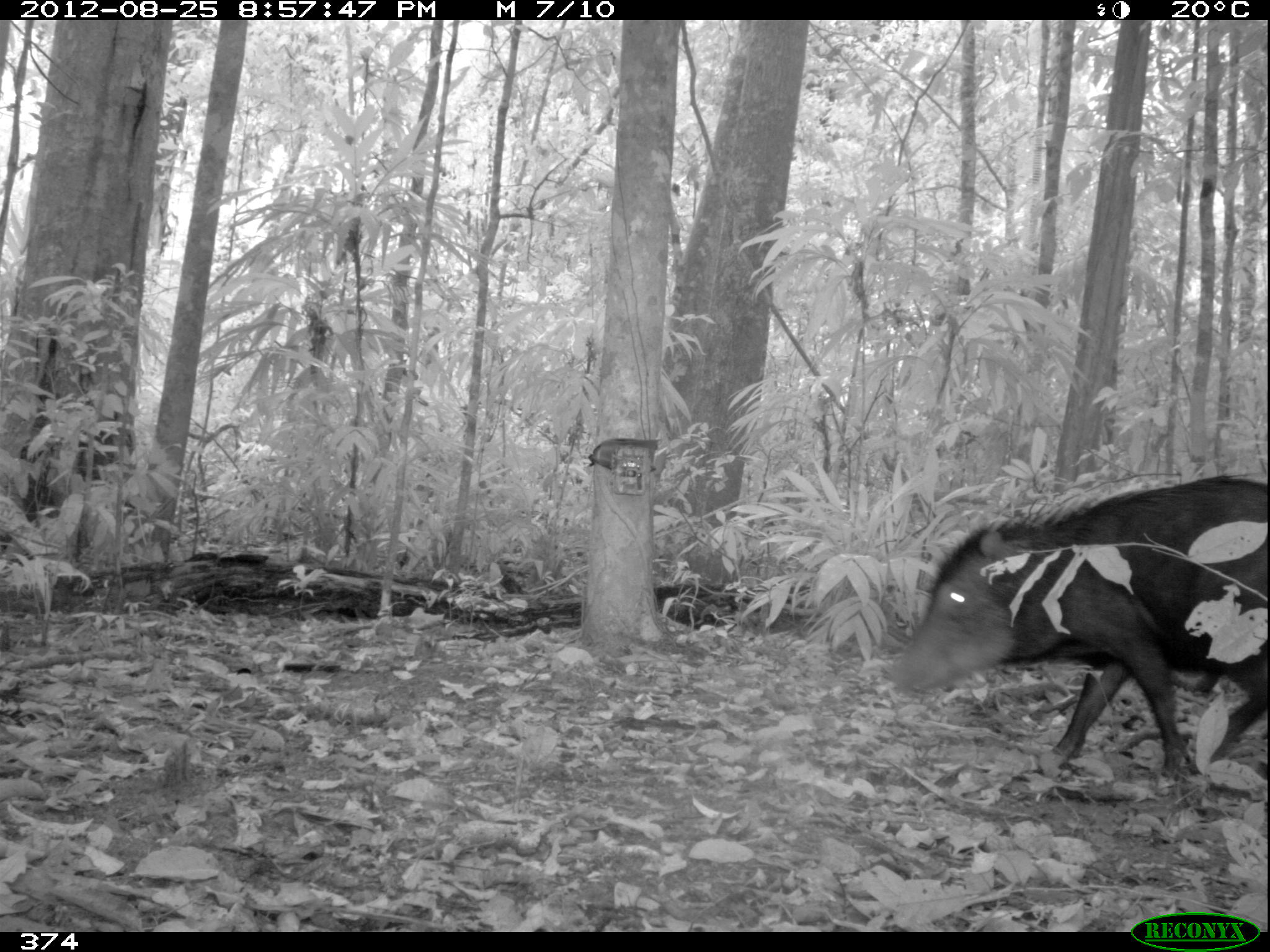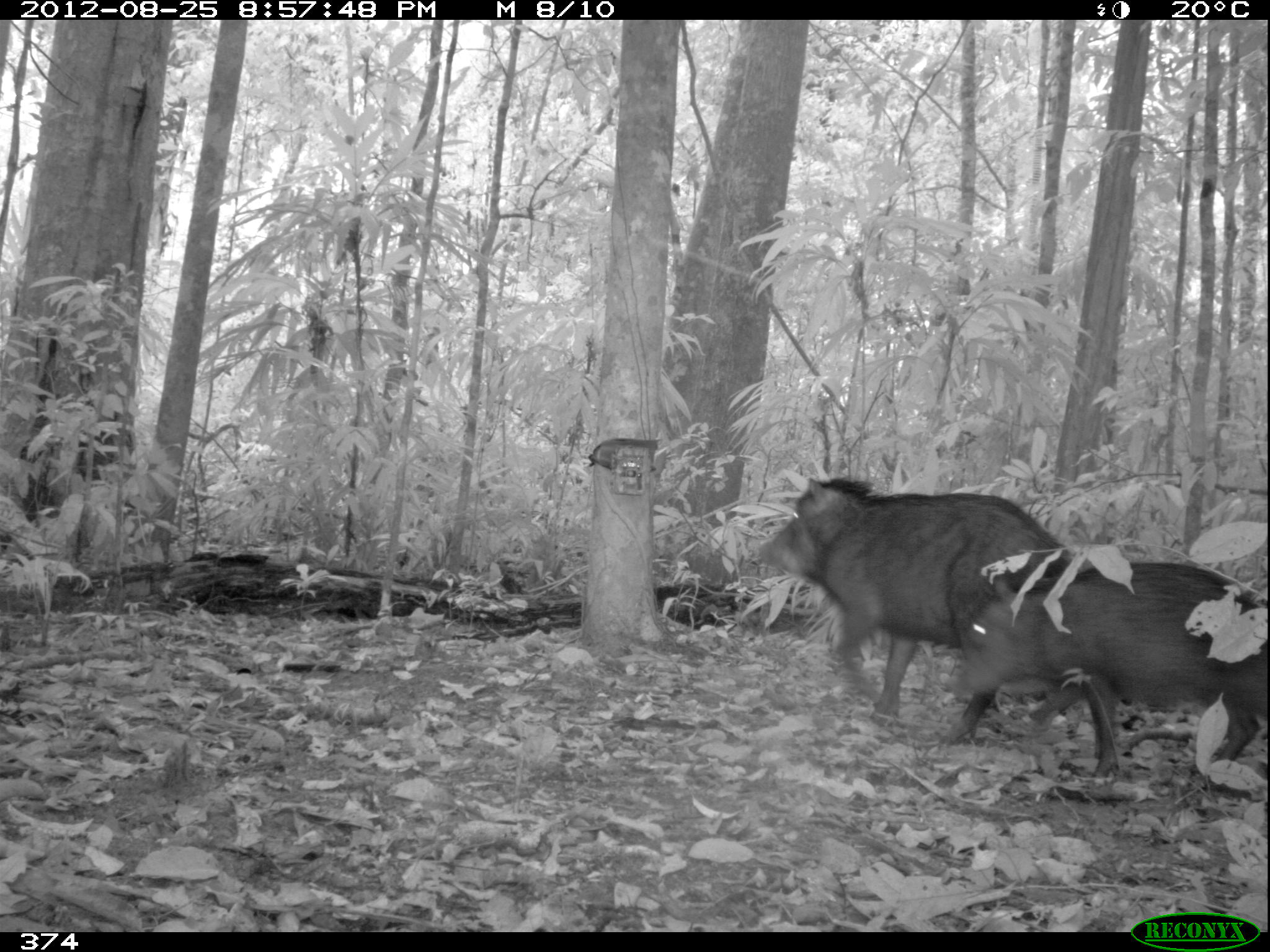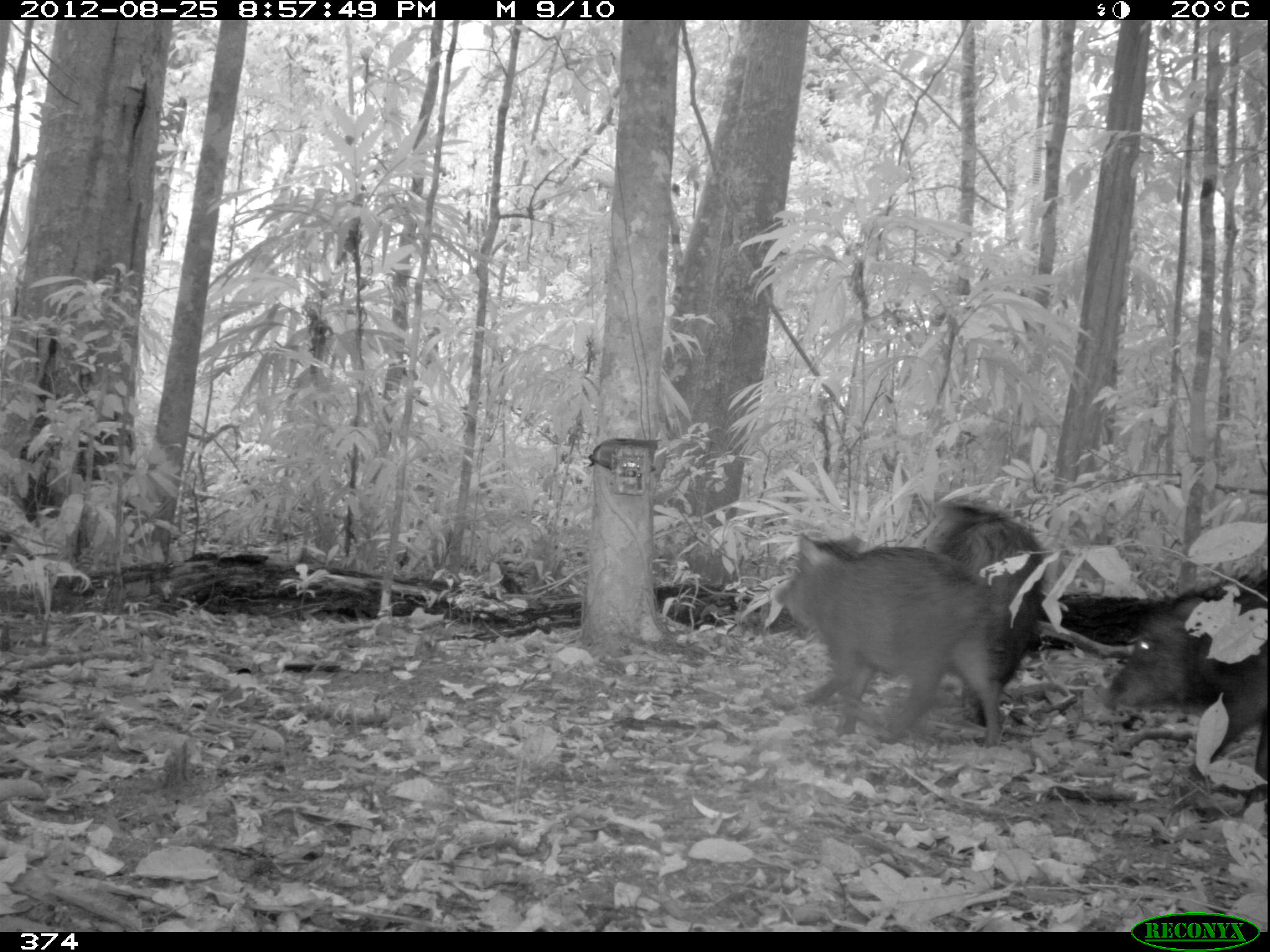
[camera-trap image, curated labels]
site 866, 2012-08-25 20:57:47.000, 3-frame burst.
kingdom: Animalia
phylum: Chordata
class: Mammalia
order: Artiodactyla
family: Tayassuidae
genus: Tayassu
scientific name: Tayassu pecari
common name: white-lipped peccary